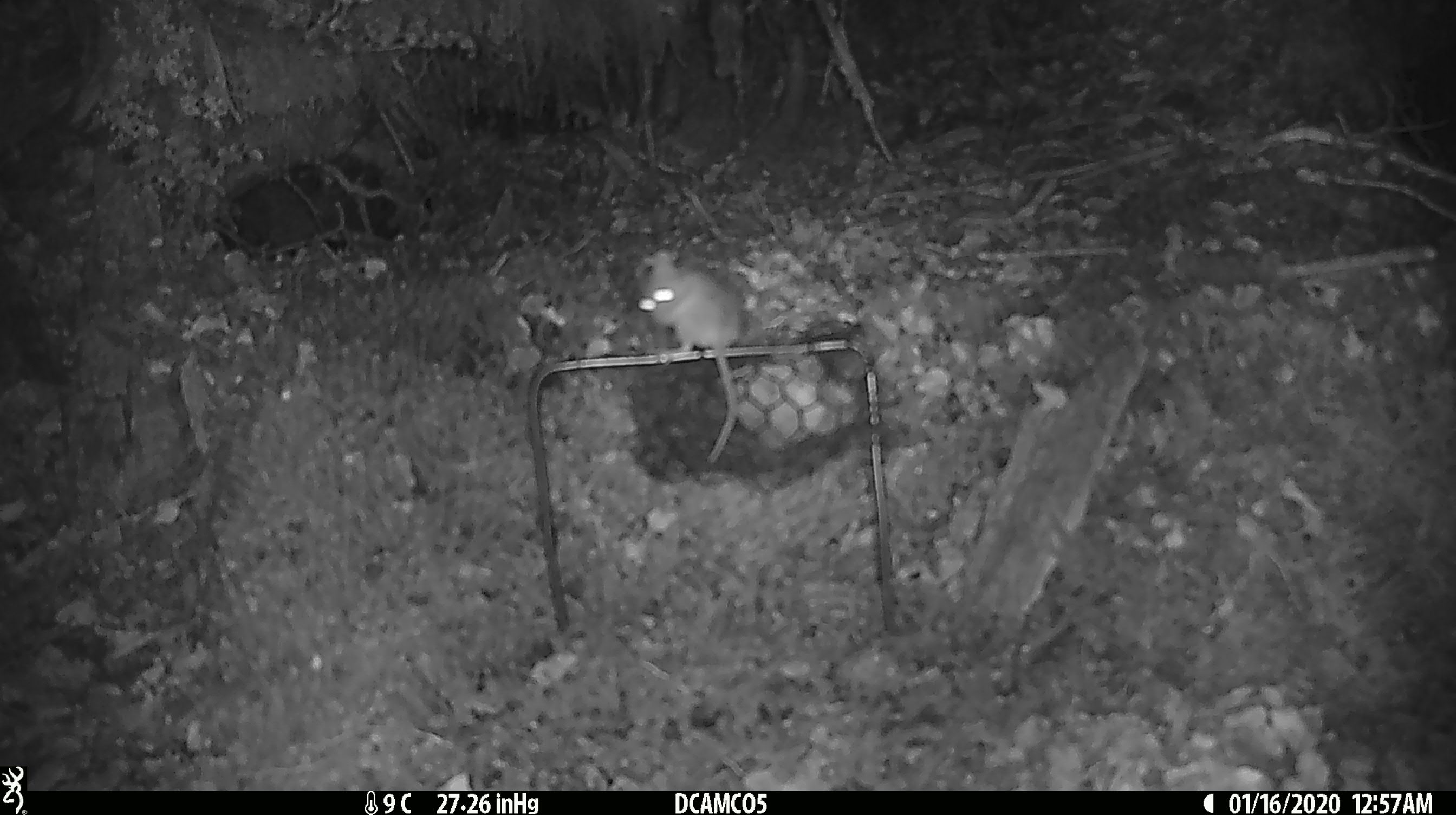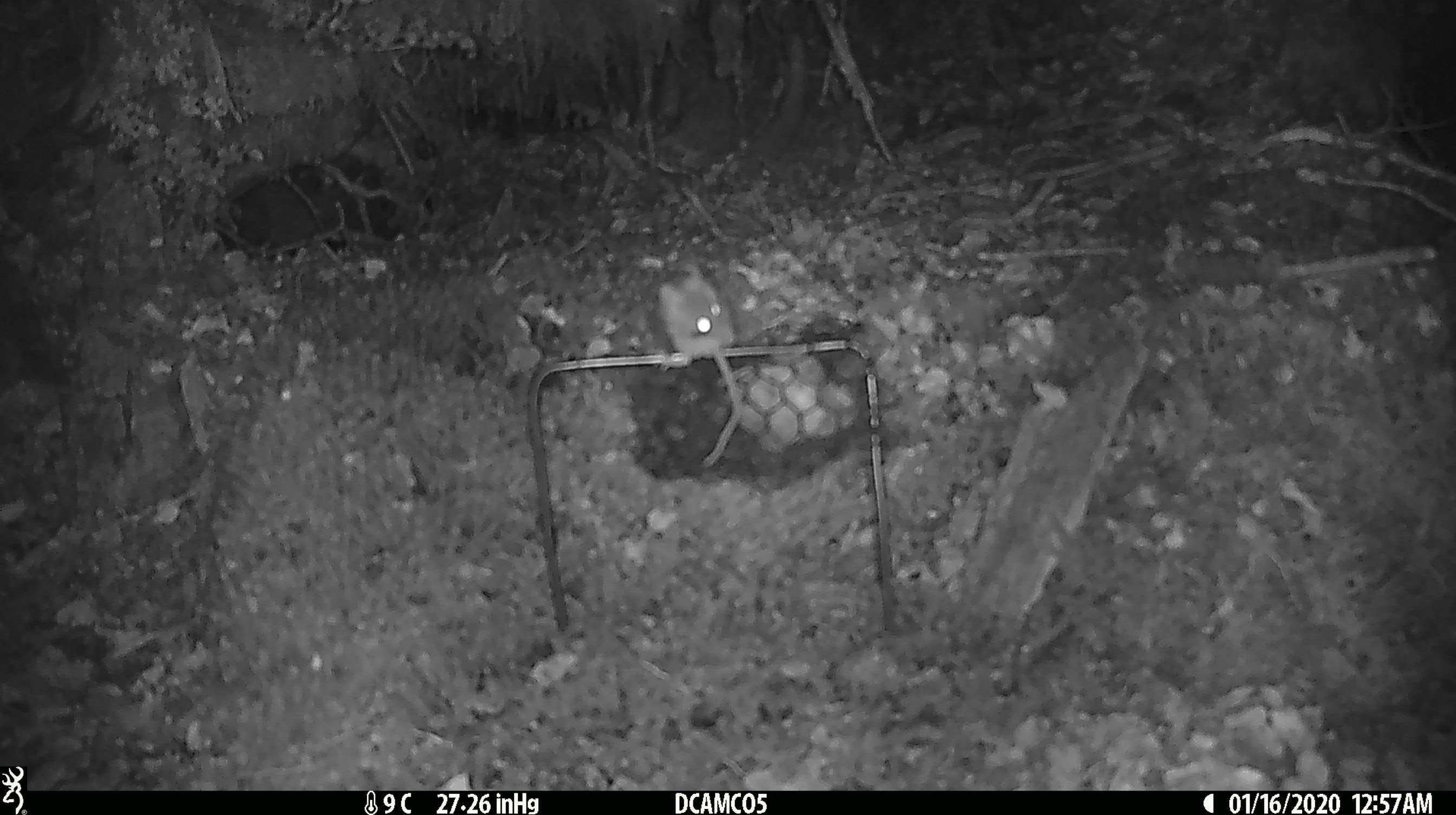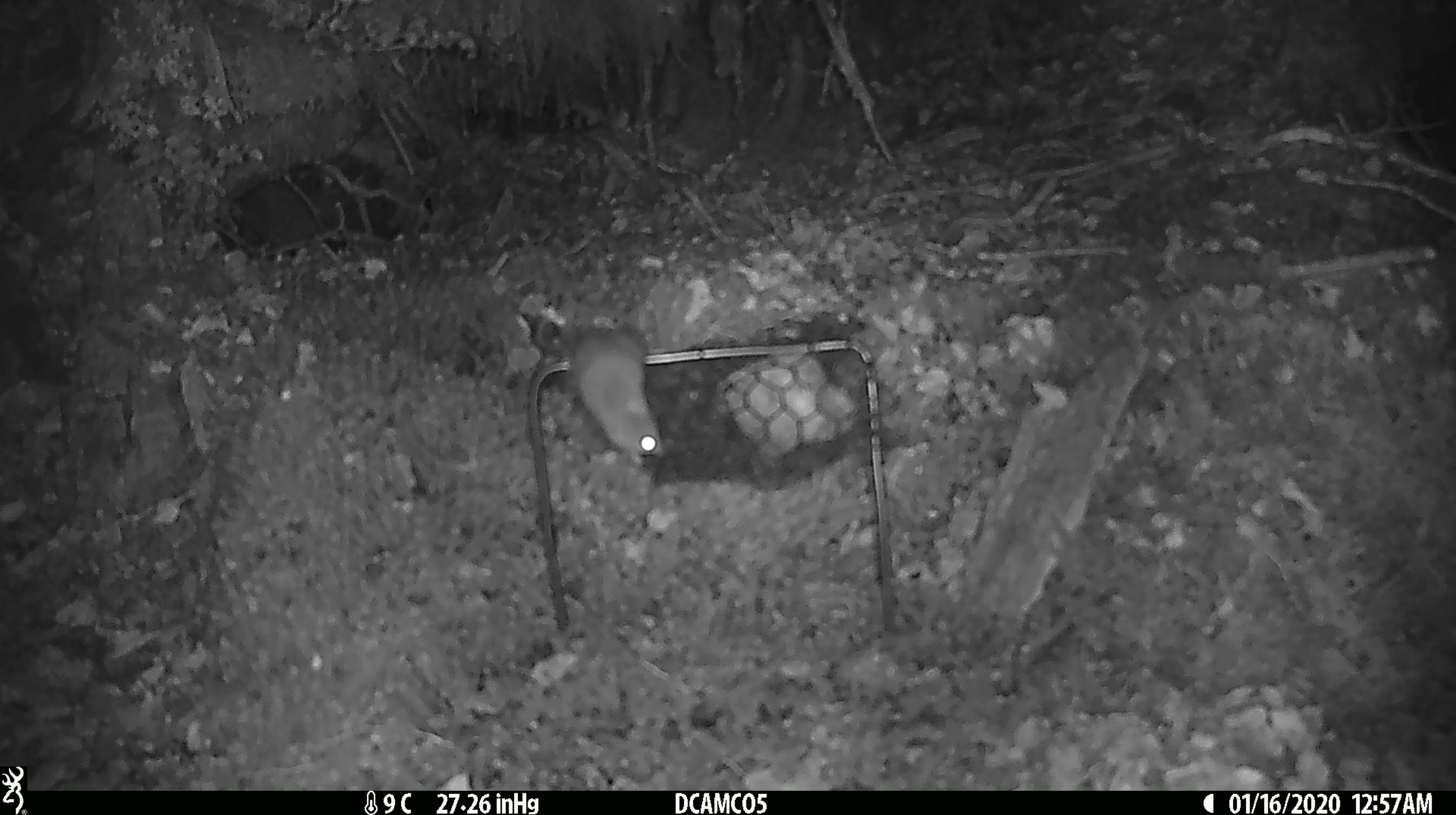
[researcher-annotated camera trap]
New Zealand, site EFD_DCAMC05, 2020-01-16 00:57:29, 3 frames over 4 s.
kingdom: Animalia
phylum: Chordata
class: Mammalia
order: Rodentia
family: Muridae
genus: Mus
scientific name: Mus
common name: mouse